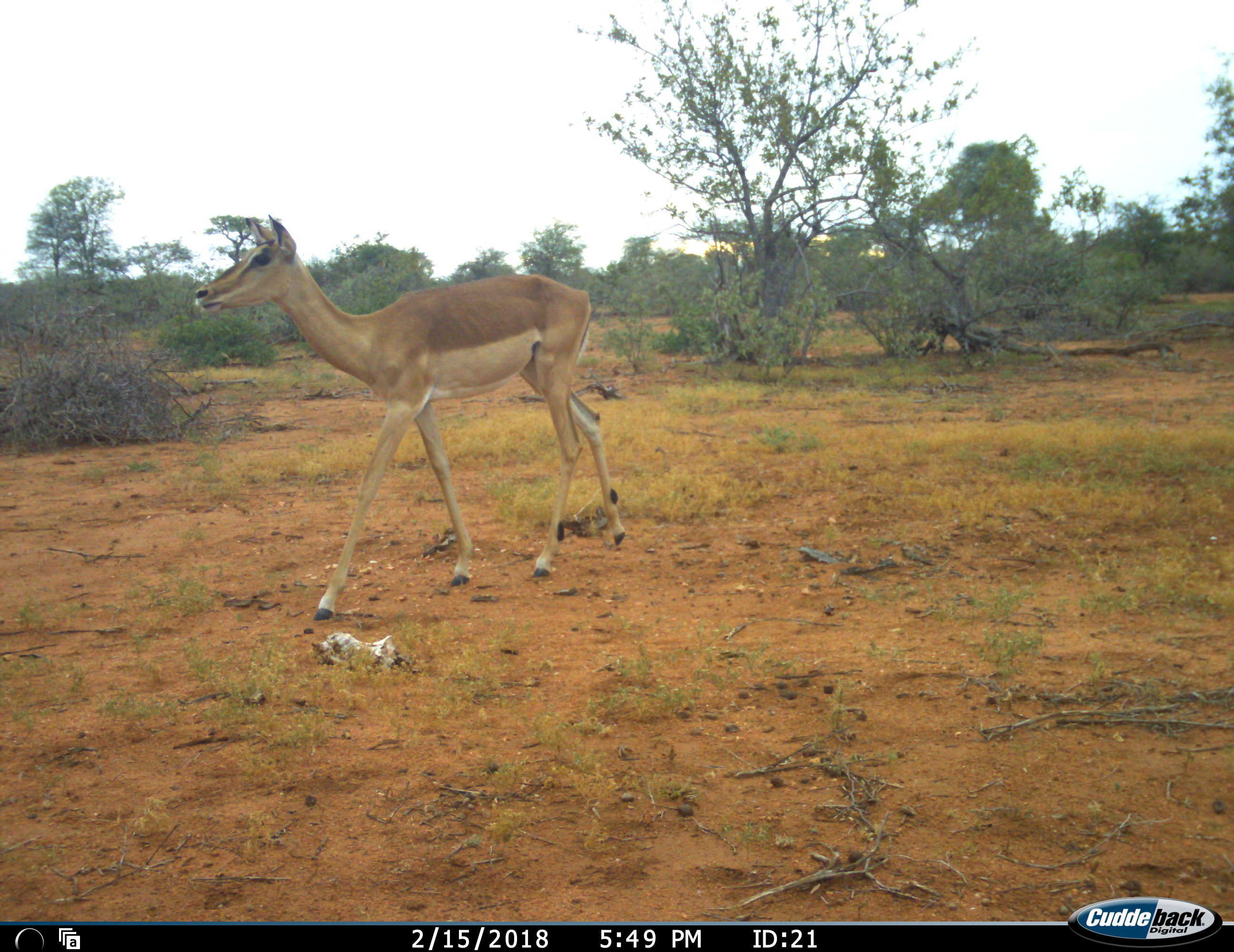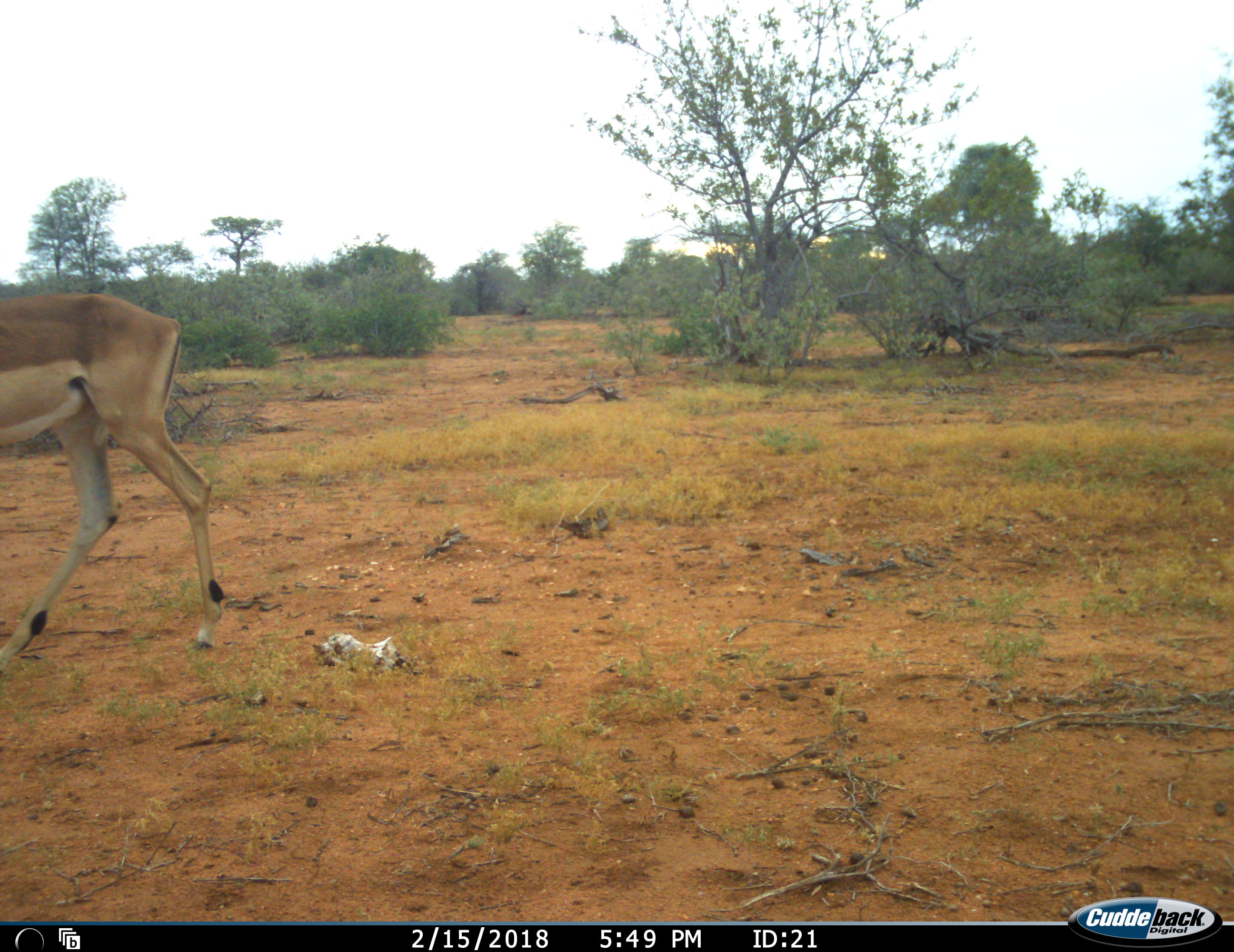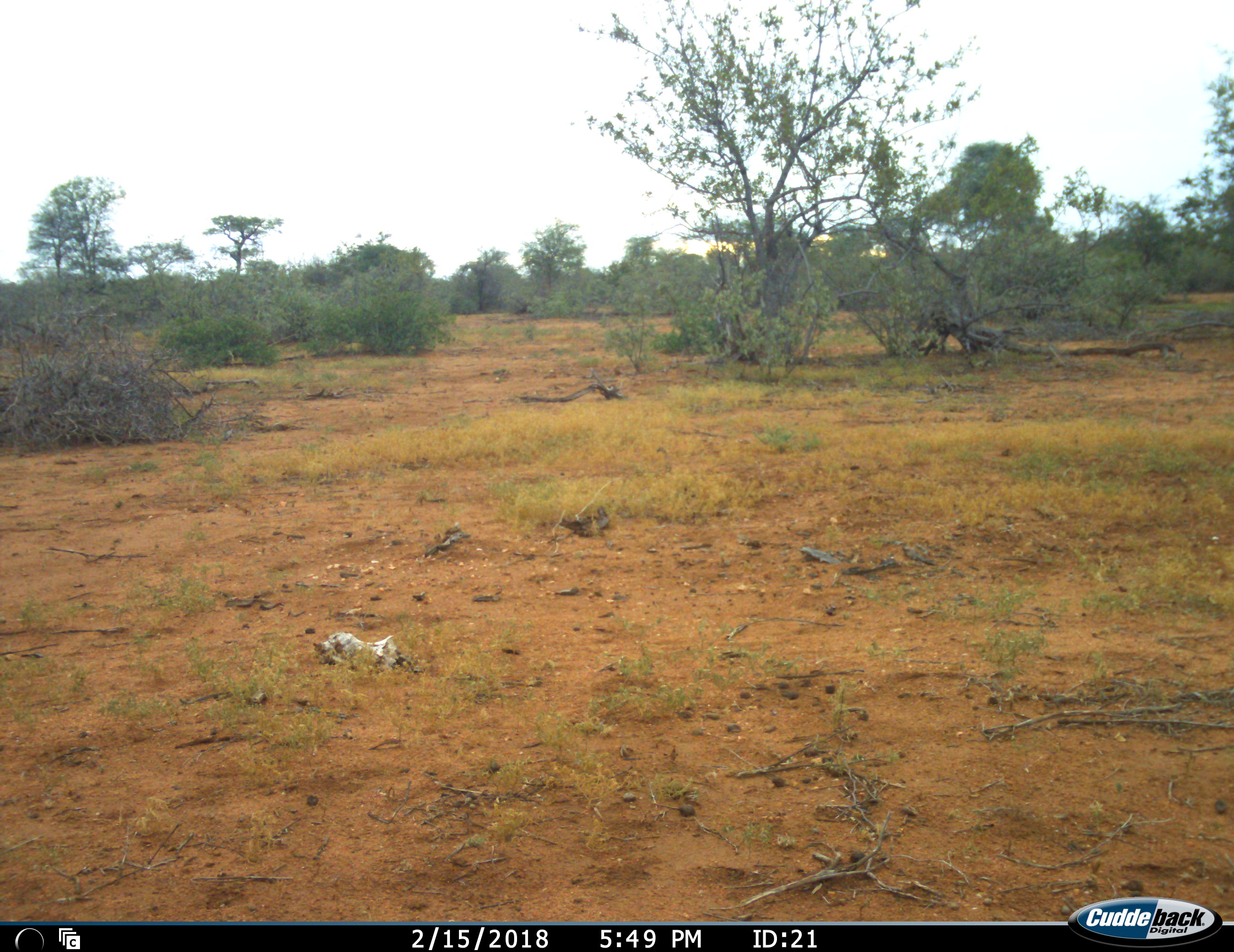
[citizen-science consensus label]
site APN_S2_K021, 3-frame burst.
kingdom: Animalia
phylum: Chordata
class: Mammalia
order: Artiodactyla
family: Bovidae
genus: Aepyceros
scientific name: Aepyceros melampus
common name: impala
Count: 1.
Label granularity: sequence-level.